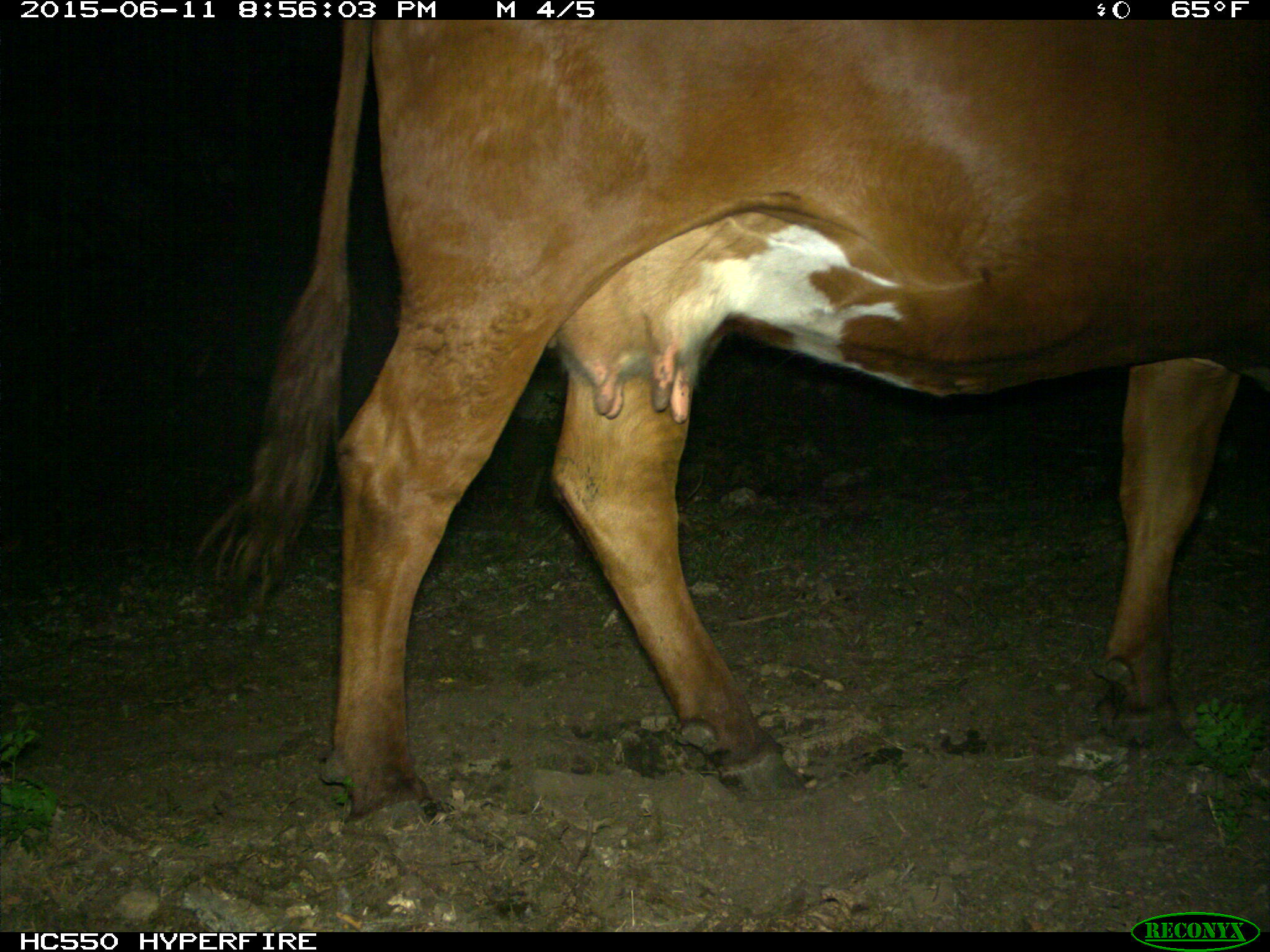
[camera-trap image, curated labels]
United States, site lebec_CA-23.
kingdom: Animalia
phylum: Chordata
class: Mammalia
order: Artiodactyla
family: Bovidae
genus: Bos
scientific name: Bos taurus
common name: domestic cow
Bos taurus (domestic cow).